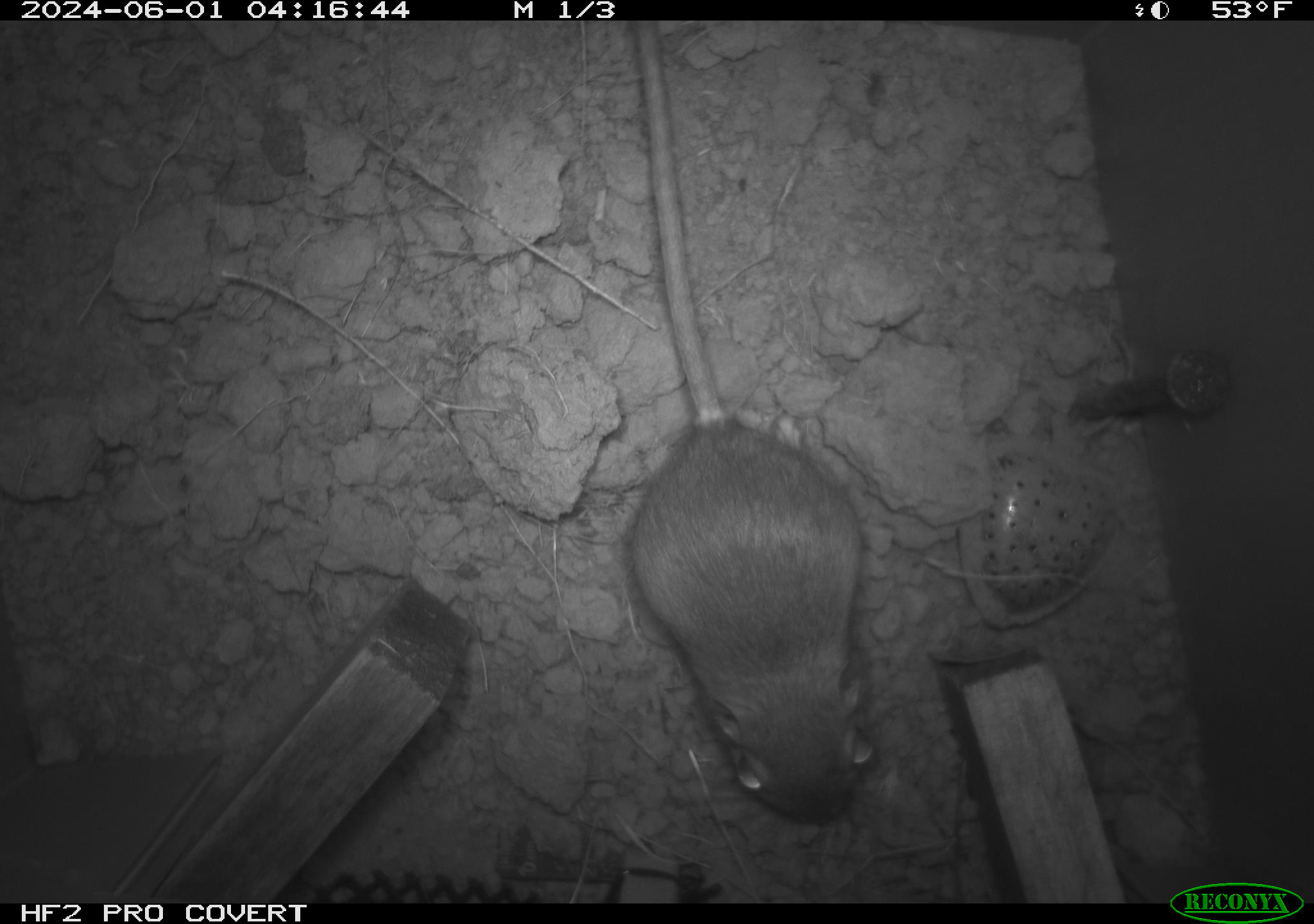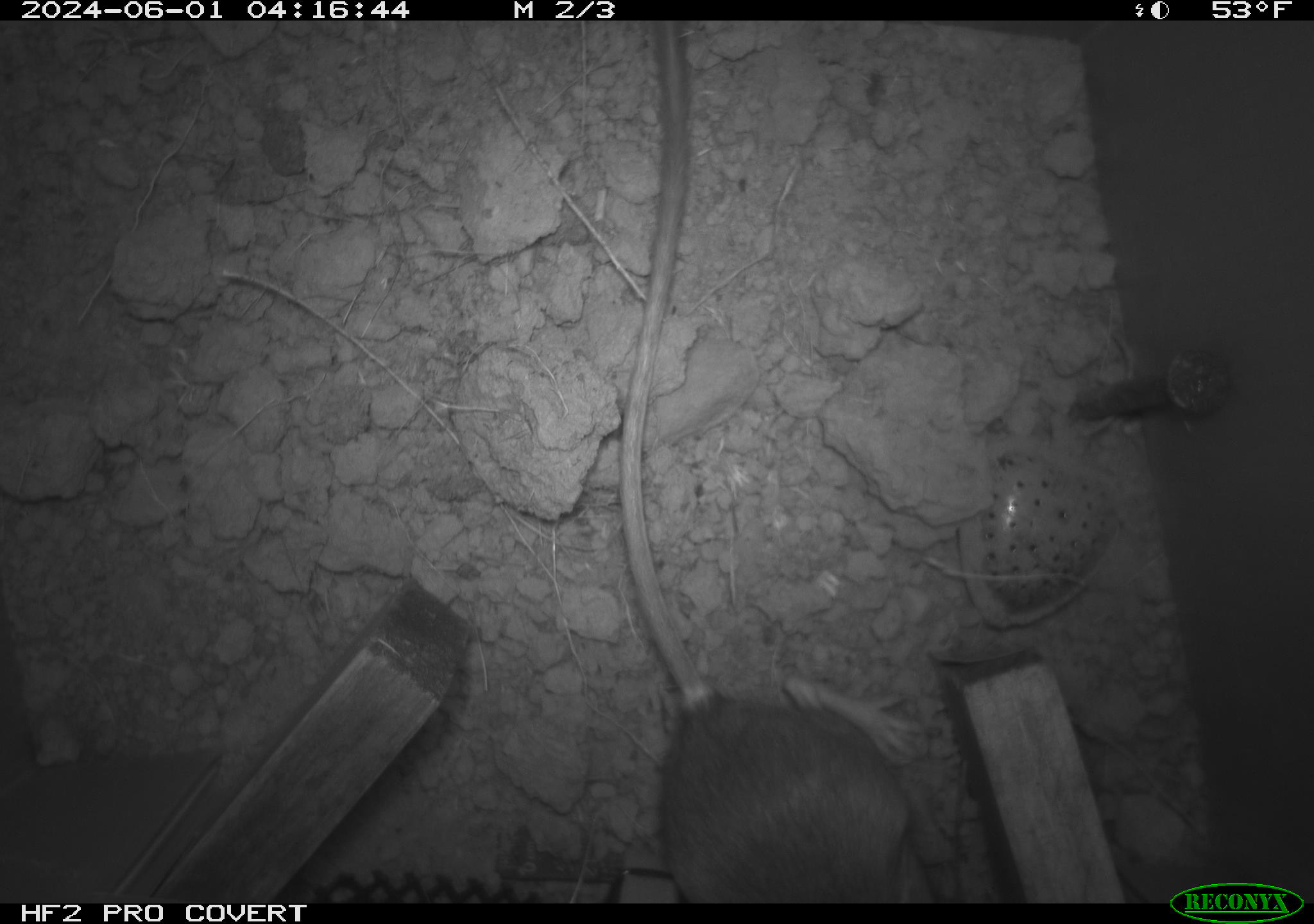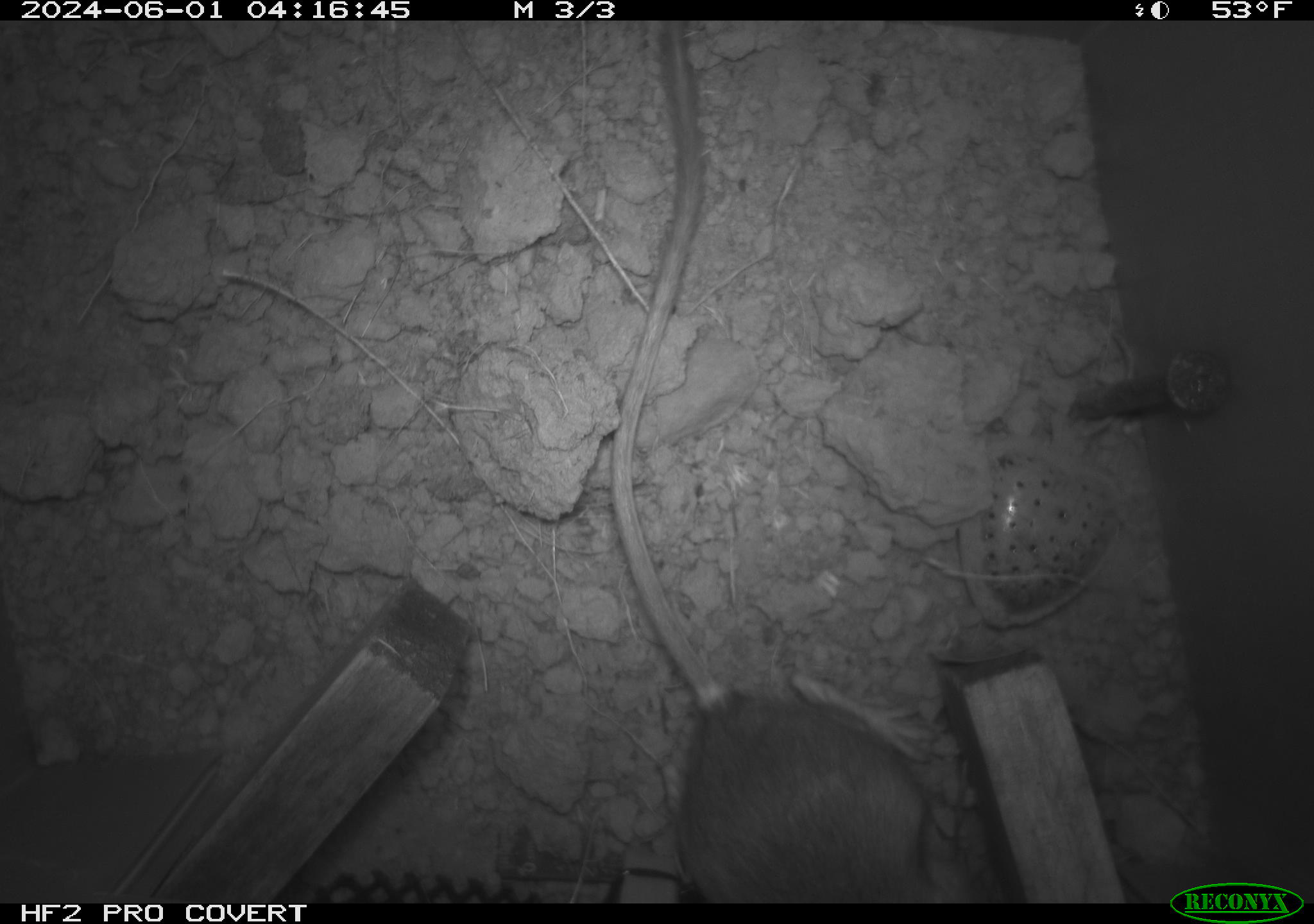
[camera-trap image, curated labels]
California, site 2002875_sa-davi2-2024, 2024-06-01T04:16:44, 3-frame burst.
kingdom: Animalia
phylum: Chordata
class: Mammalia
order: Rodentia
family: Heteromyidae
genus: Dipodomys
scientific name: Dipodomys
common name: kangaroo rats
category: dipodomys species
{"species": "dipodomys species (kangaroo rats) (Dipodomys)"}